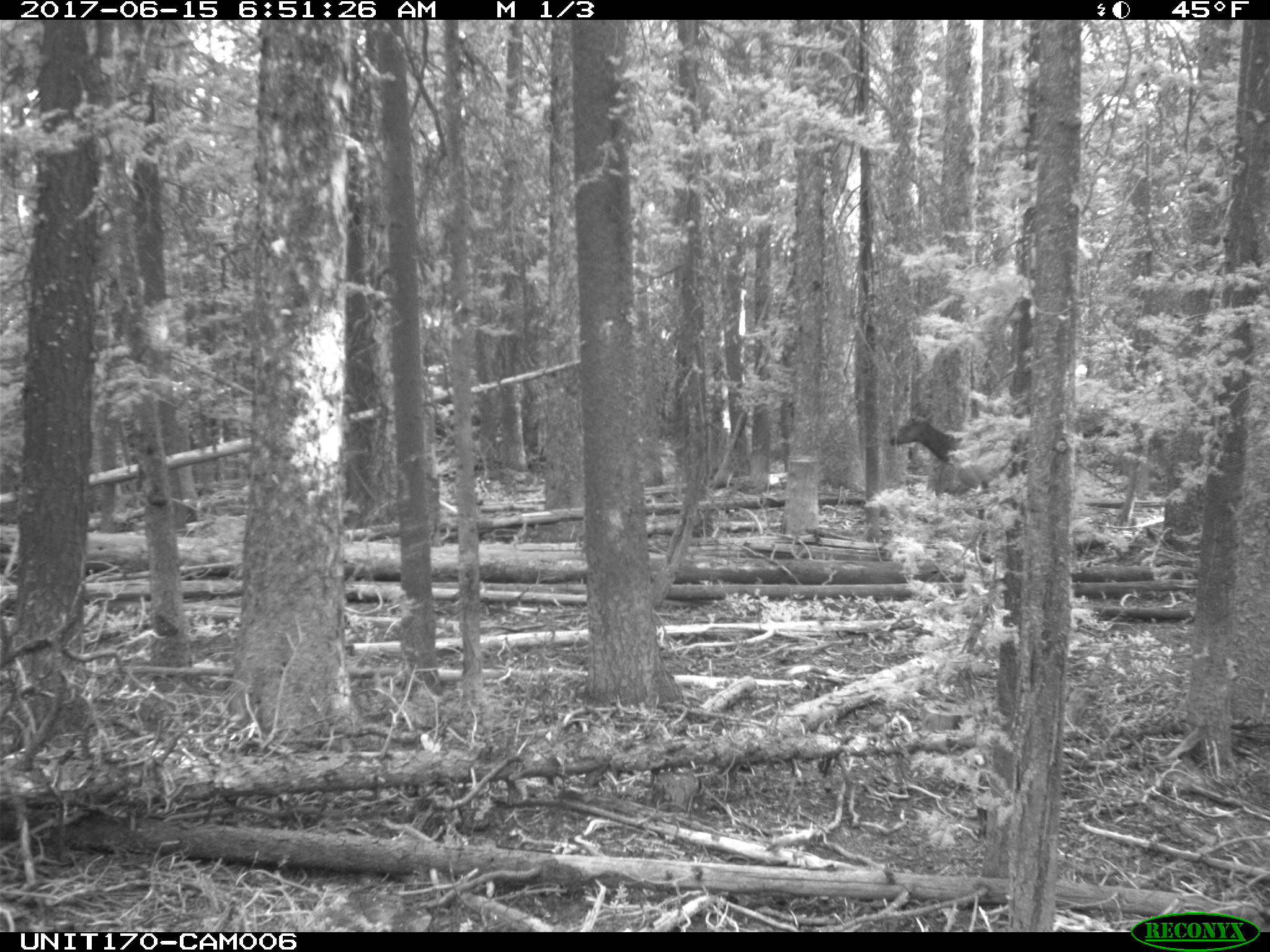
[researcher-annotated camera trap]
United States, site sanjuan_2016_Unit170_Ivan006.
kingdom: Animalia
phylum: Chordata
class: Mammalia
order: Artiodactyla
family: Cervidae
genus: Cervus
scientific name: Cervus elaphus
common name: red deer